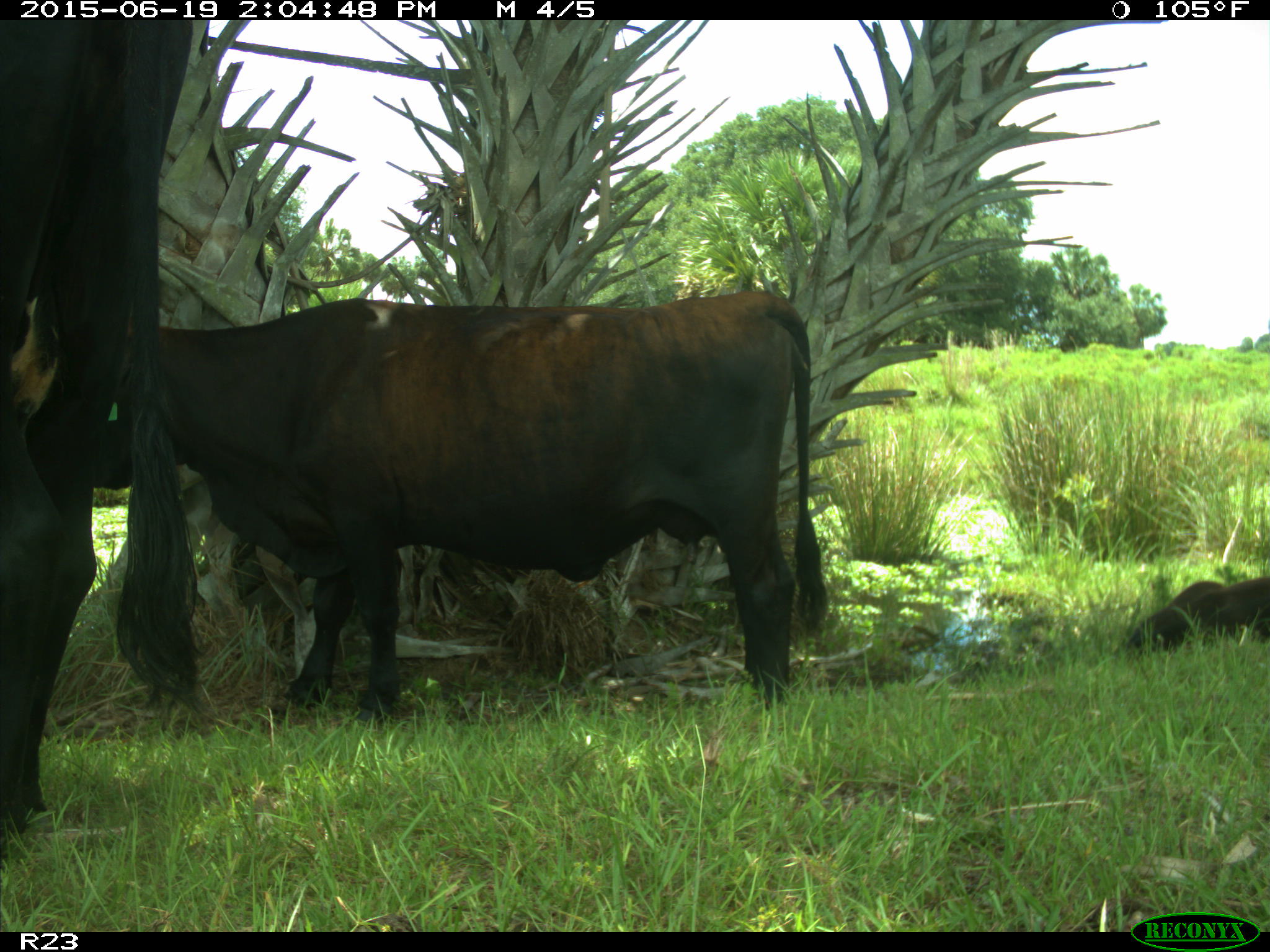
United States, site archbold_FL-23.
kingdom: Animalia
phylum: Chordata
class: Mammalia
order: Artiodactyla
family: Bovidae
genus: Bos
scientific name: Bos taurus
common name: domestic cow